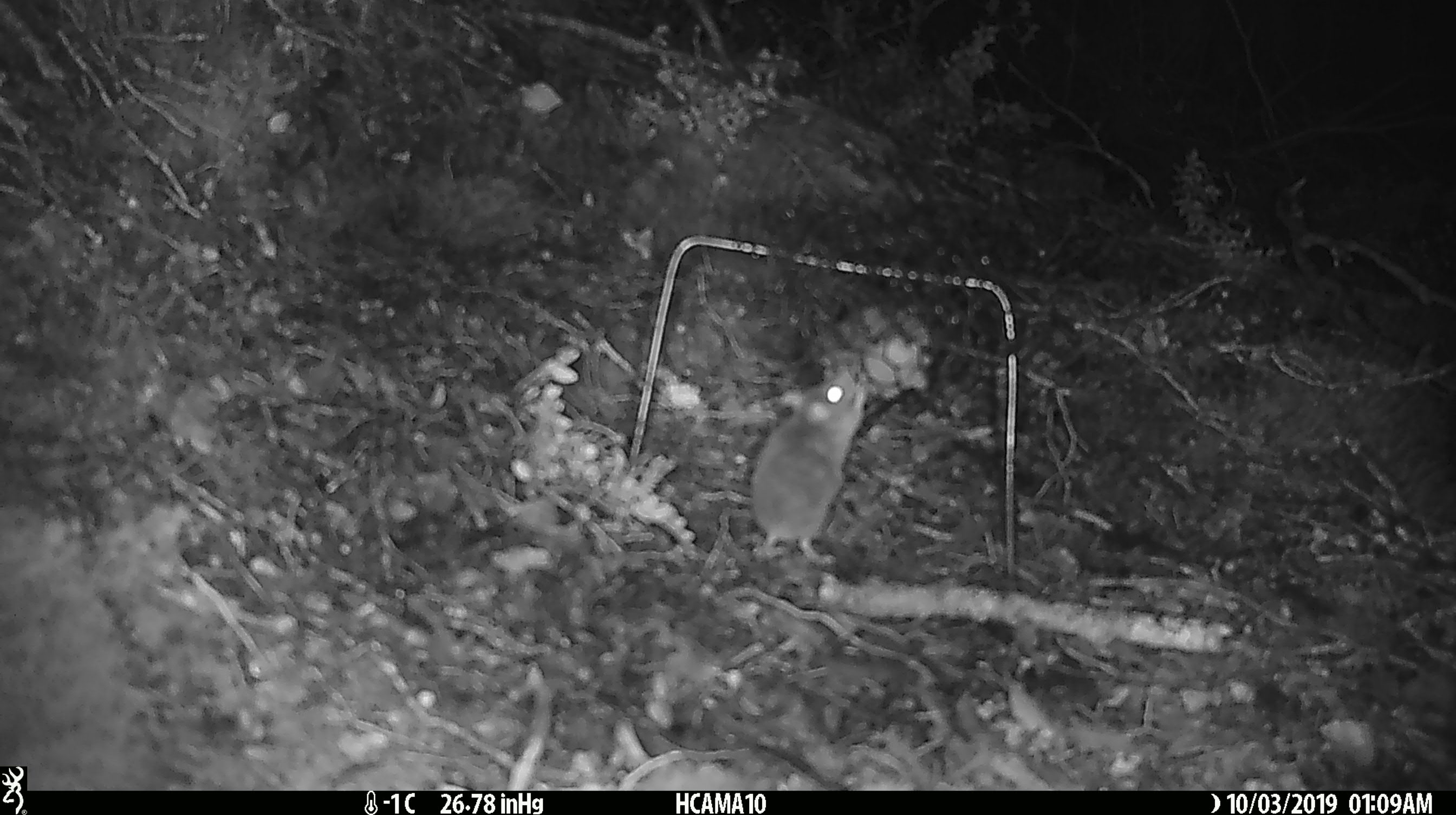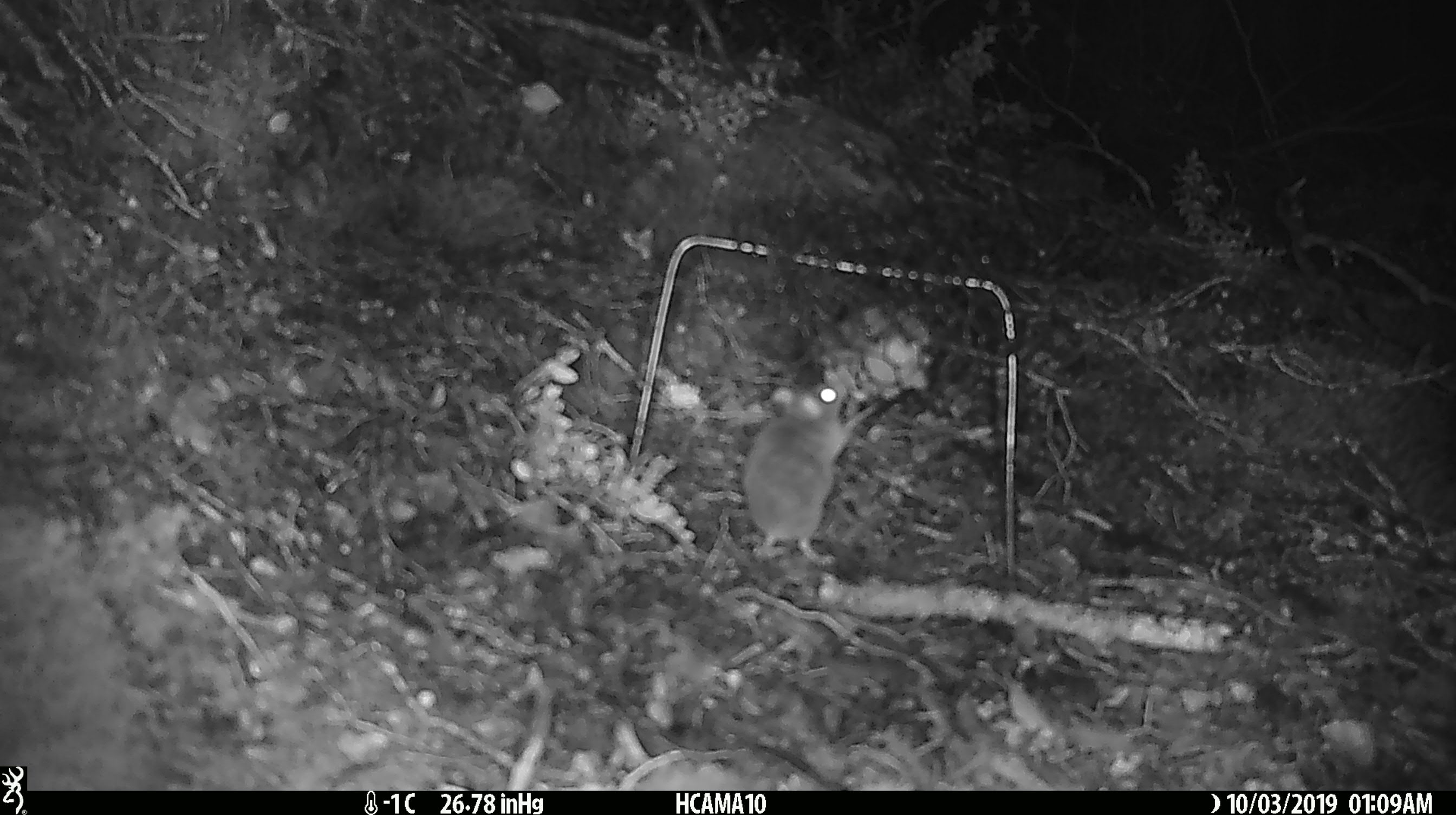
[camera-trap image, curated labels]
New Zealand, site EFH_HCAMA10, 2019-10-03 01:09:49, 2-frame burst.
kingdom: Animalia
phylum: Chordata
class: Mammalia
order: Rodentia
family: Muridae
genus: Mus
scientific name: Mus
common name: mouse